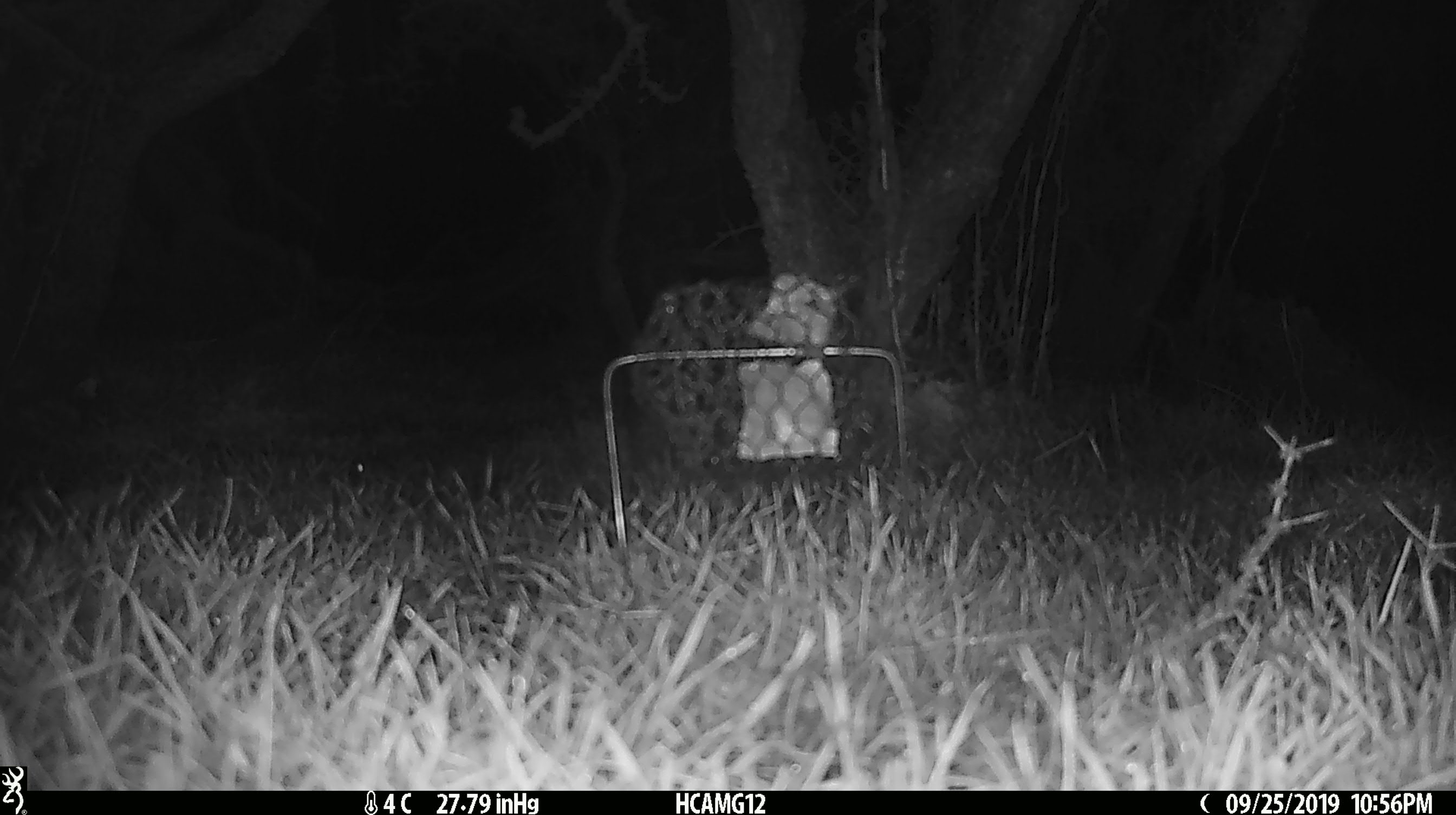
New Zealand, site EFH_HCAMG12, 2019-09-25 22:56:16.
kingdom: Animalia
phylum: Chordata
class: Mammalia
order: Rodentia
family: Muridae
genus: Mus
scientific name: Mus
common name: mouse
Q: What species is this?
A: Mouse (Mus).